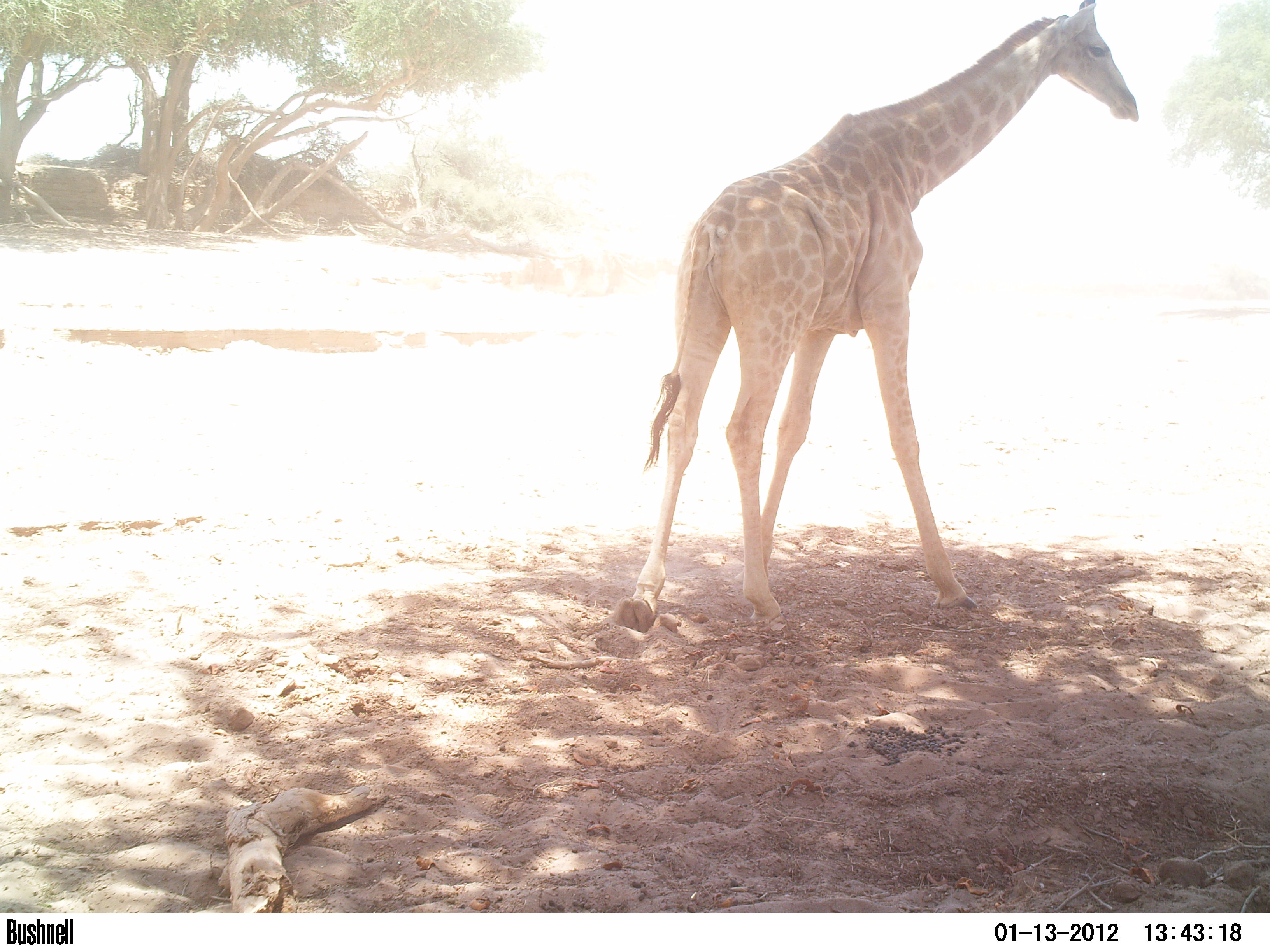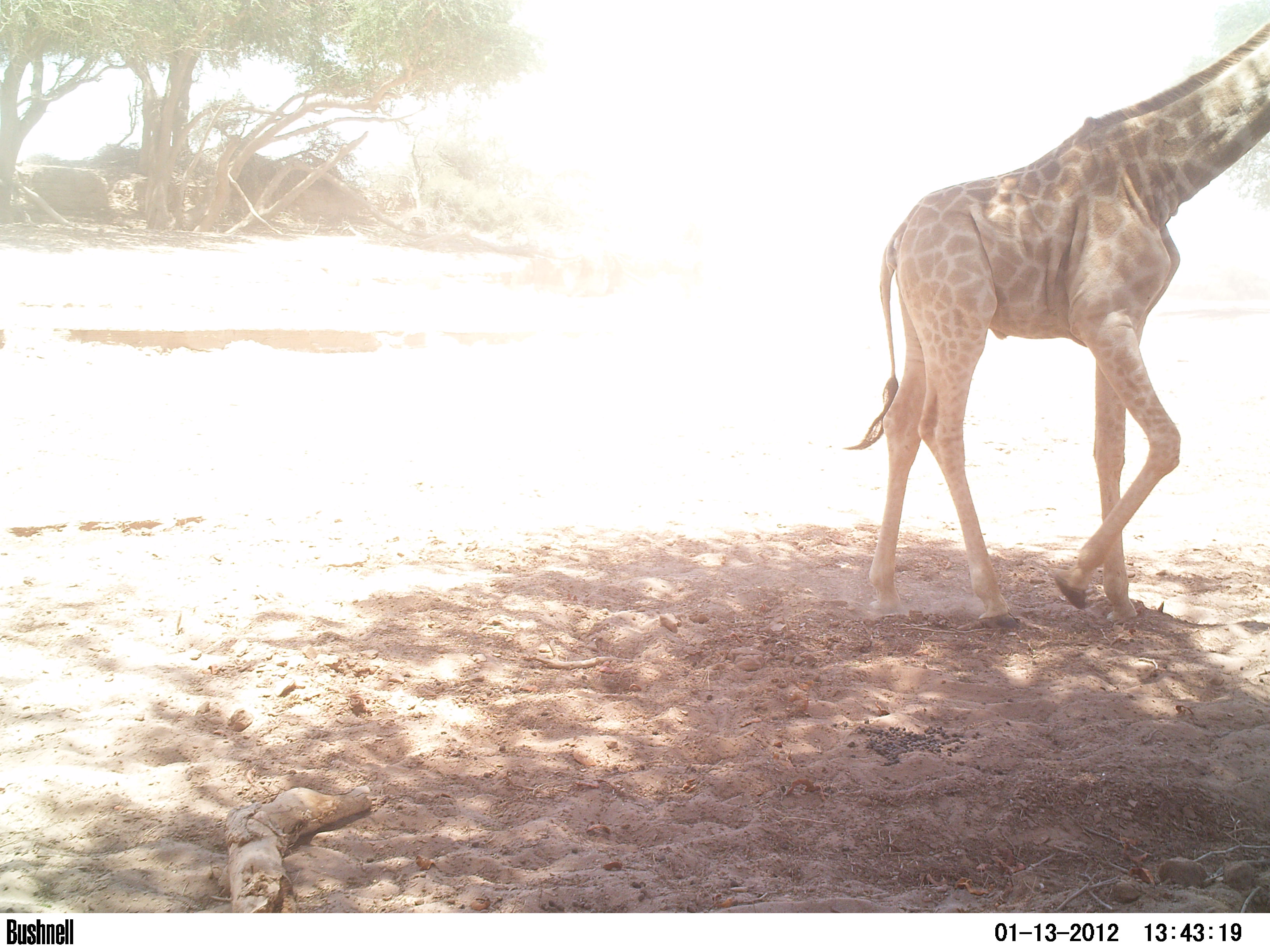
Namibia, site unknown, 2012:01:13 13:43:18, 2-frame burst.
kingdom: Animalia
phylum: Chordata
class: Mammalia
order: Artiodactyla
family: Giraffidae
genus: Giraffa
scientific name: Giraffa camelopardalis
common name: giraffe